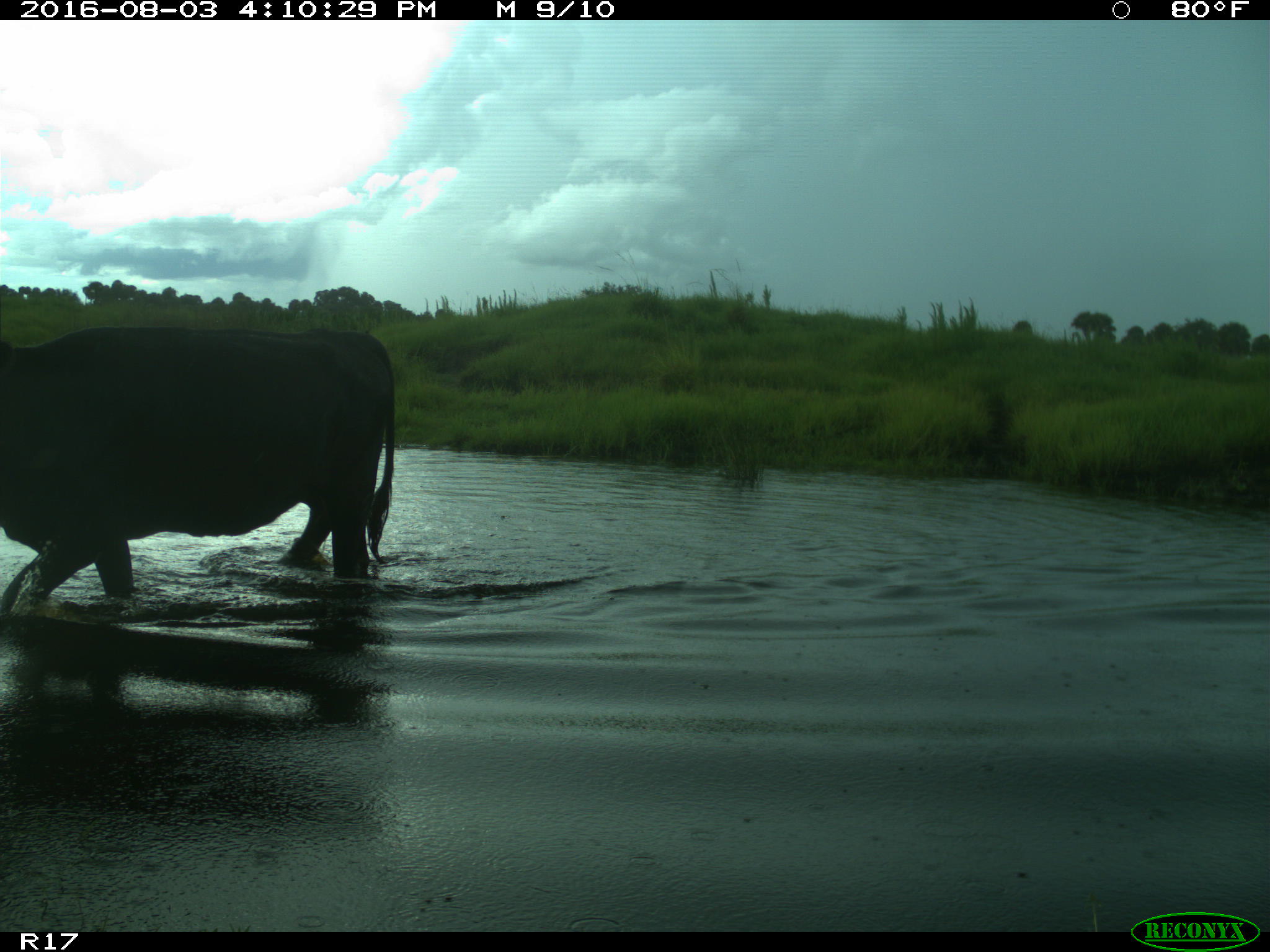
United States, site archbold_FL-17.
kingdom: Animalia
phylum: Chordata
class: Mammalia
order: Artiodactyla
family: Bovidae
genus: Bos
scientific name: Bos taurus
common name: domestic cow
Bos taurus (domestic cow).